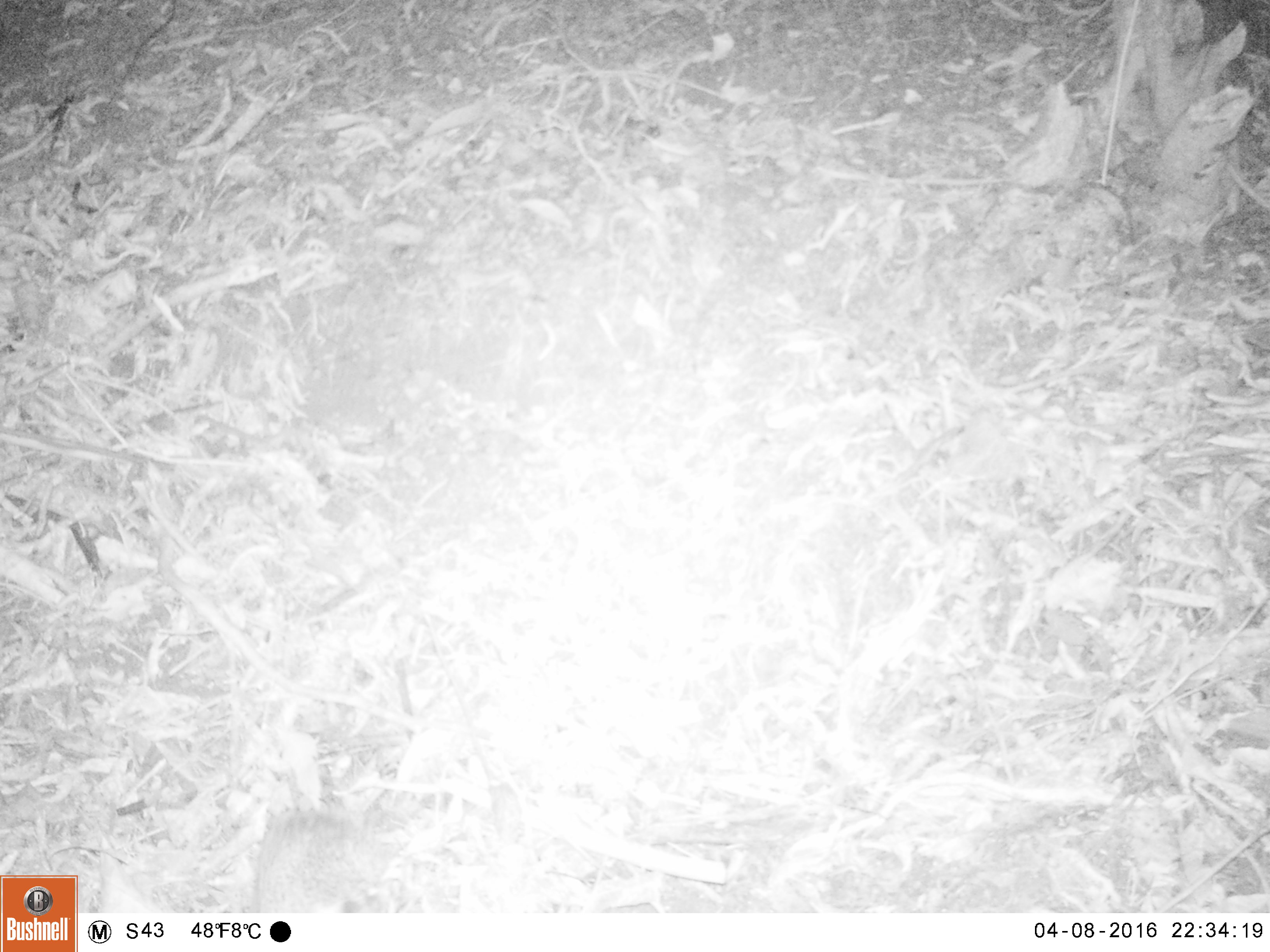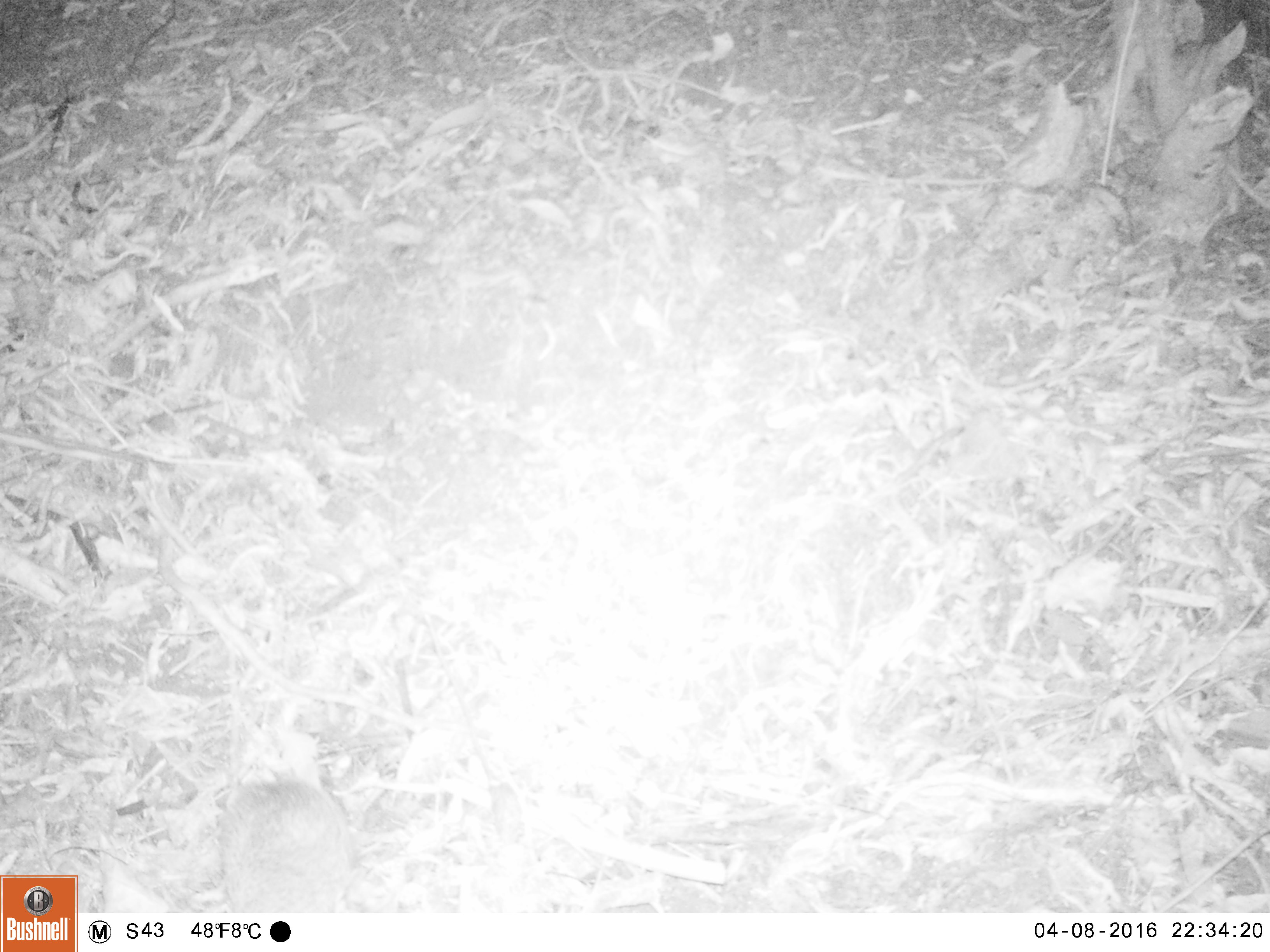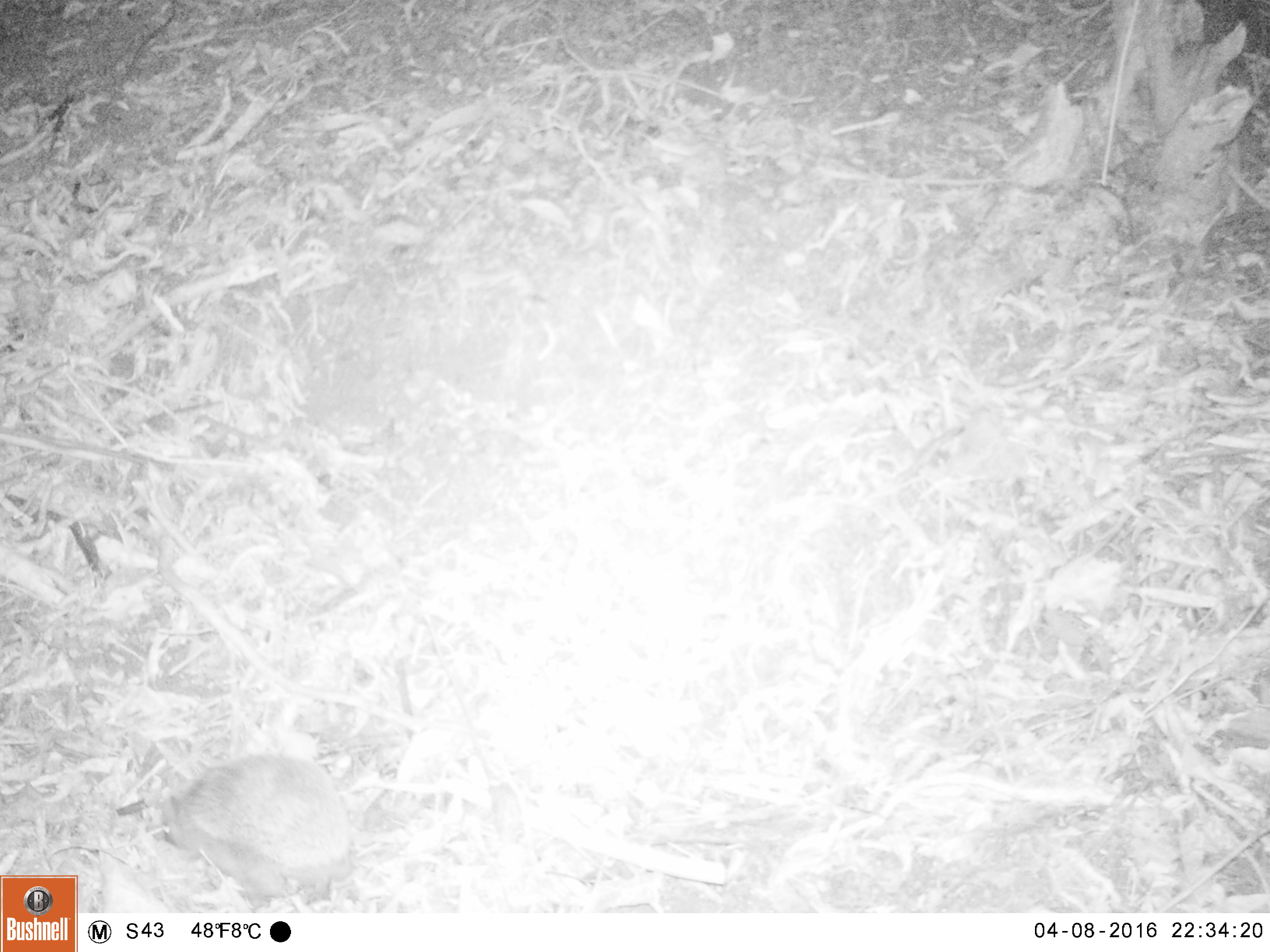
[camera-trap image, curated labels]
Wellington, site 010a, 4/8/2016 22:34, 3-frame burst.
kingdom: Animalia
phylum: Chordata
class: Mammalia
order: Eulipotyphla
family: Erinaceidae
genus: Erinaceus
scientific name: Erinaceus europaeus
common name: hedgehog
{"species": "hedgehog (Erinaceus europaeus)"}